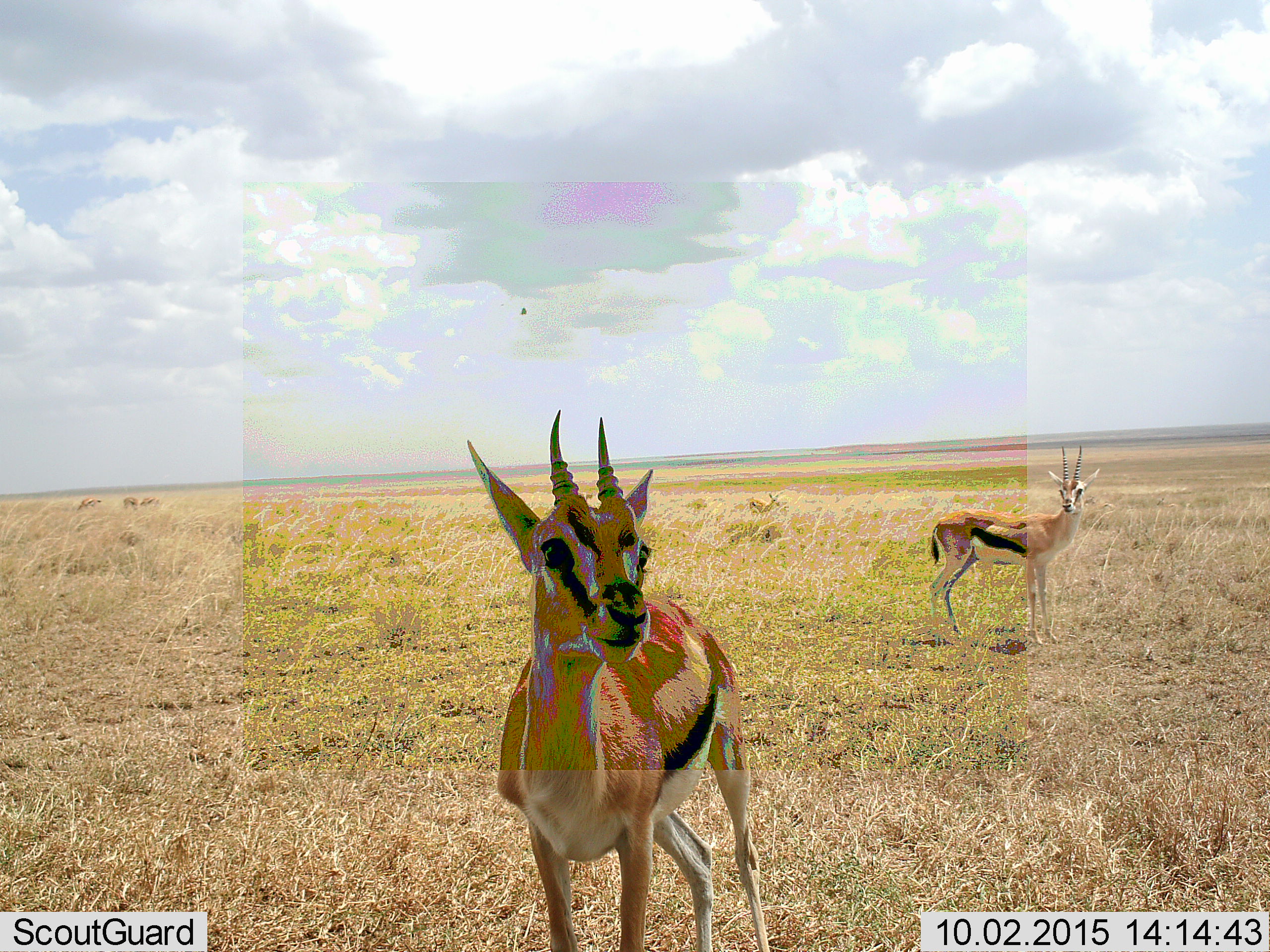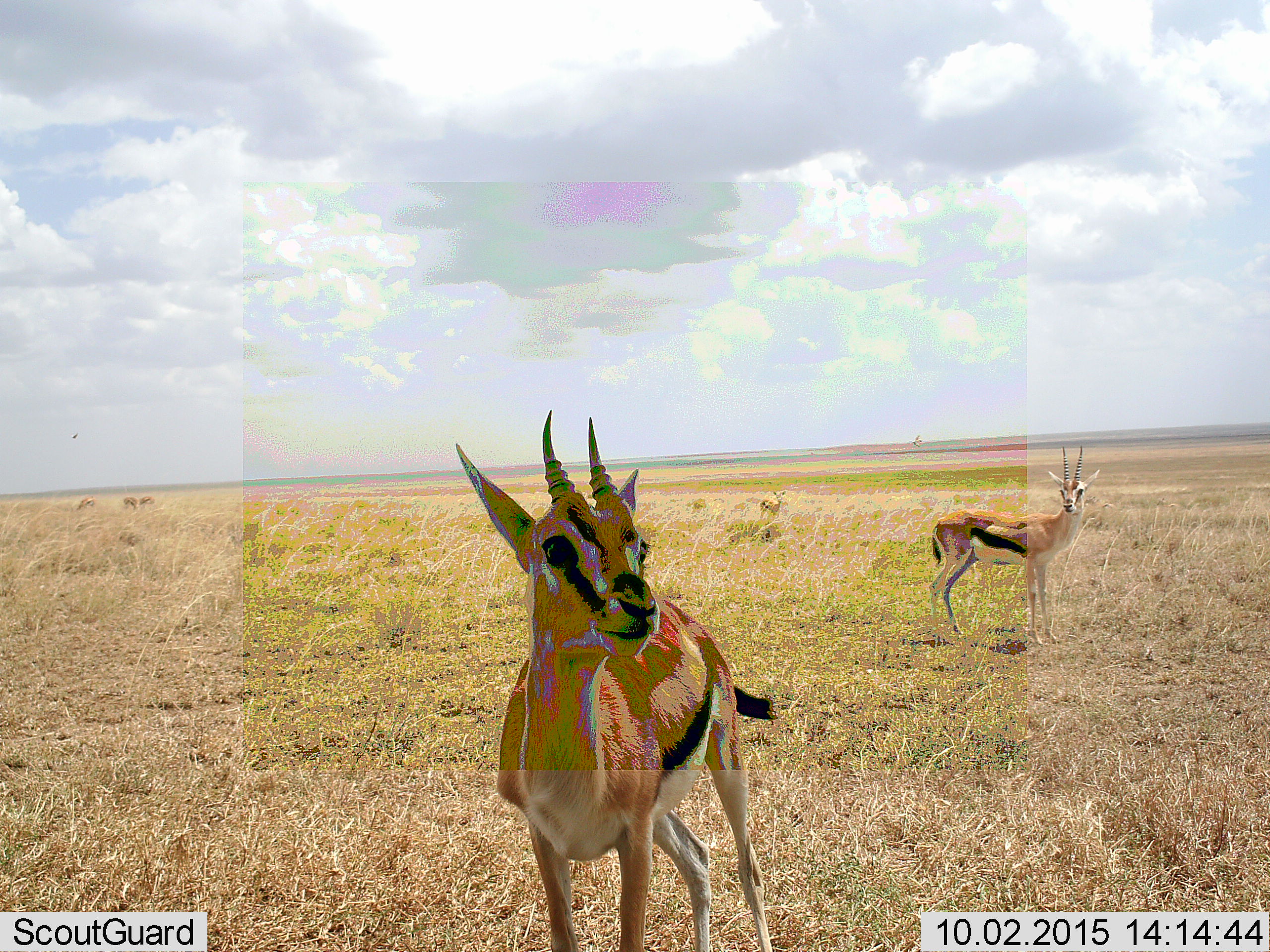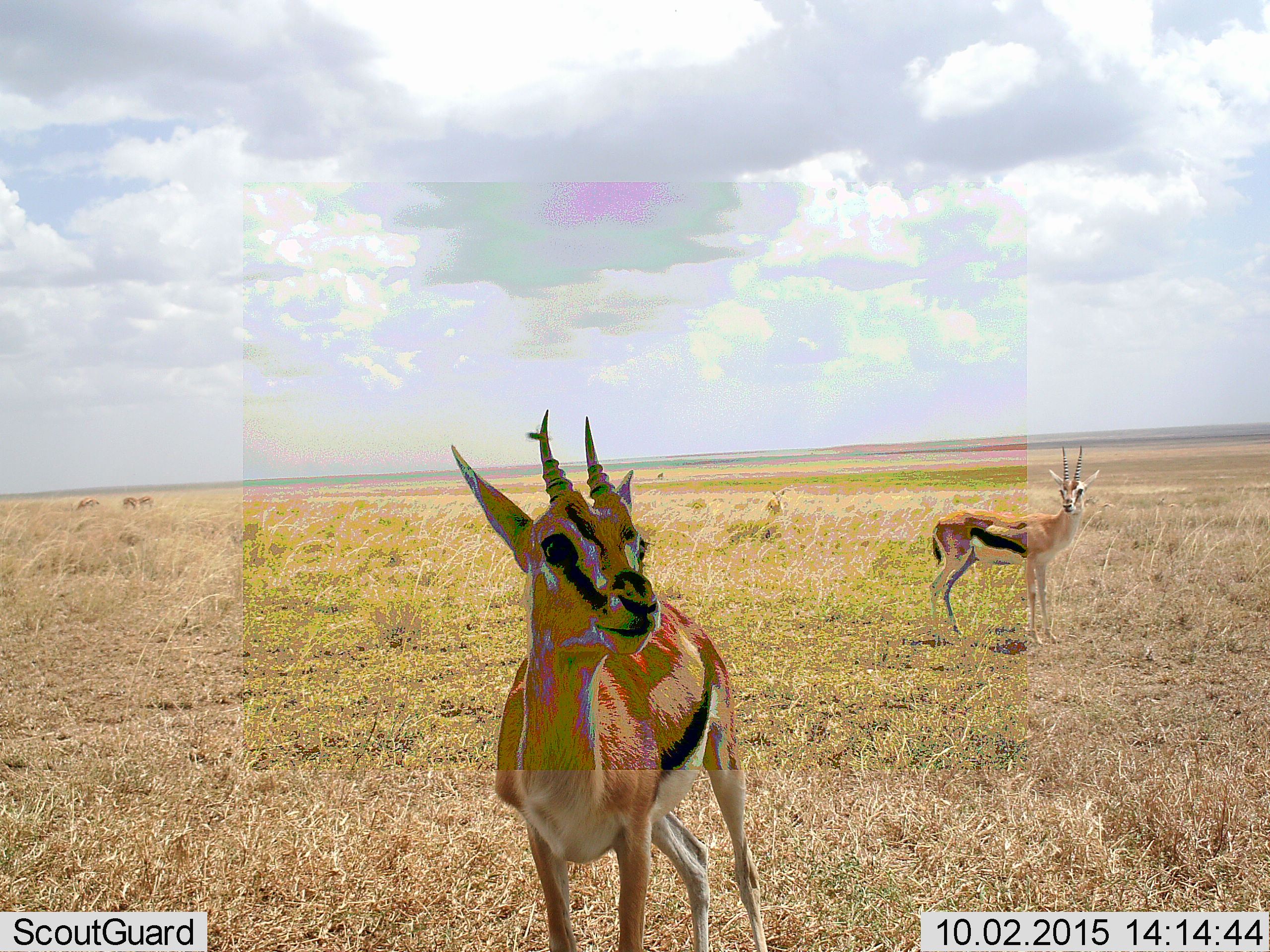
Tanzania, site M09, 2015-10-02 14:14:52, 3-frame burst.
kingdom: Animalia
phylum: Chordata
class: Mammalia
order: Artiodactyla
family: Bovidae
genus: Eudorcas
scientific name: Eudorcas thomsonii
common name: thomson's gazelle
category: gazellethomsons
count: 6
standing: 100%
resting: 0%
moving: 14%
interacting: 0%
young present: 29%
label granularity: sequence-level